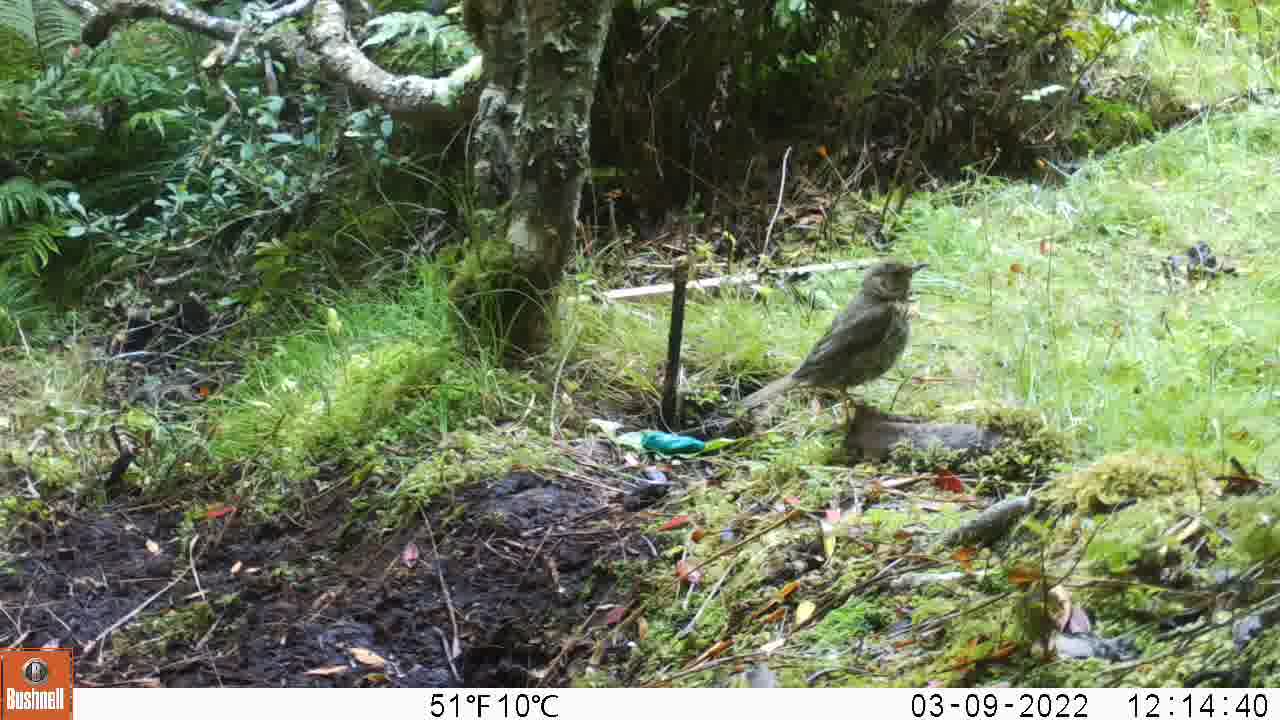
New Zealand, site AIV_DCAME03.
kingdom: Animalia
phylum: Chordata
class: Aves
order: Passeriformes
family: Turdidae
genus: Turdus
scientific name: Turdus philomelos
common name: song thrush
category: thrush